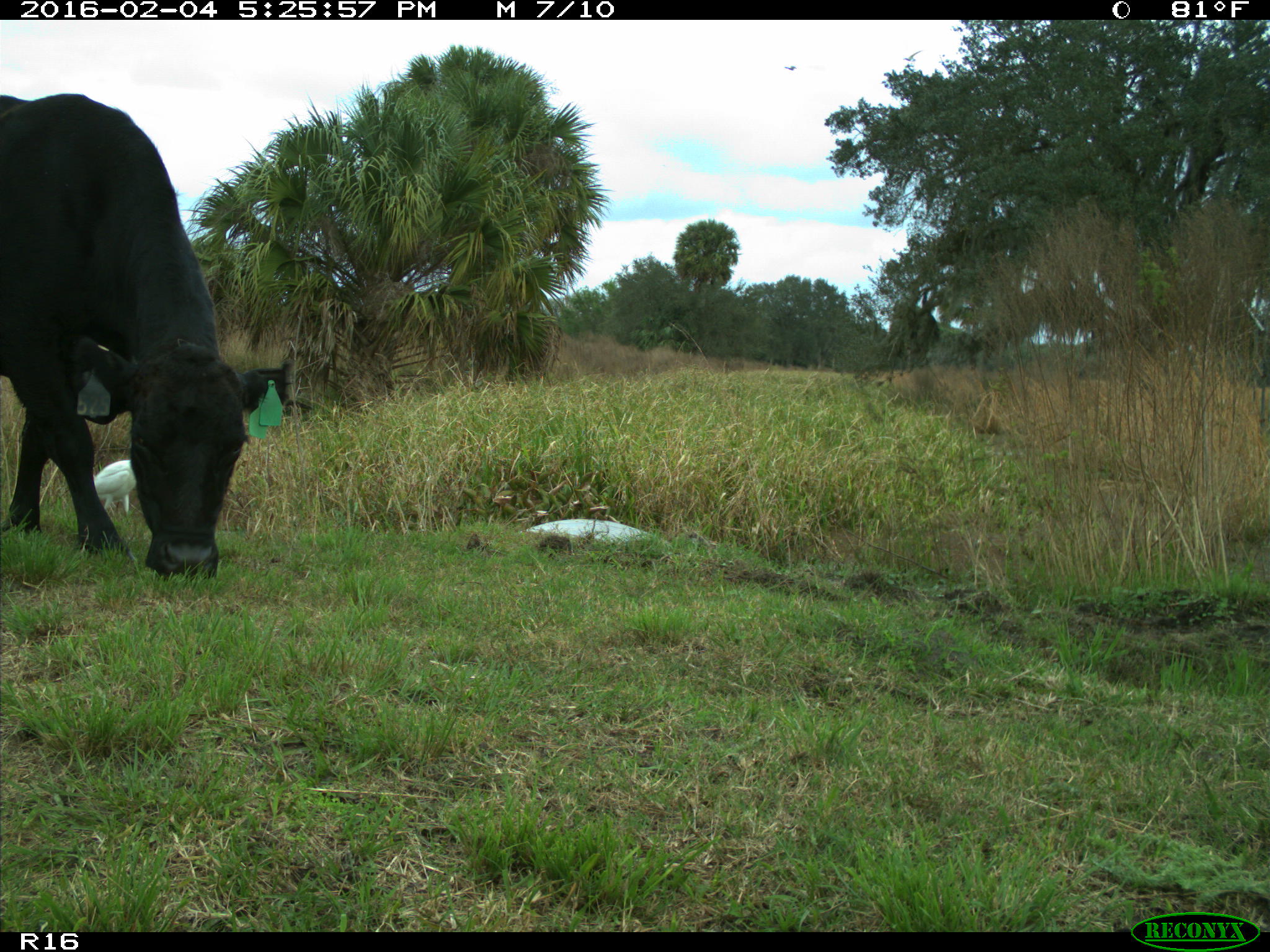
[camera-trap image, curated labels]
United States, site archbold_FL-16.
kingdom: Animalia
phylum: Chordata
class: Mammalia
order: Artiodactyla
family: Bovidae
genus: Bos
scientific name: Bos taurus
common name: domestic cow